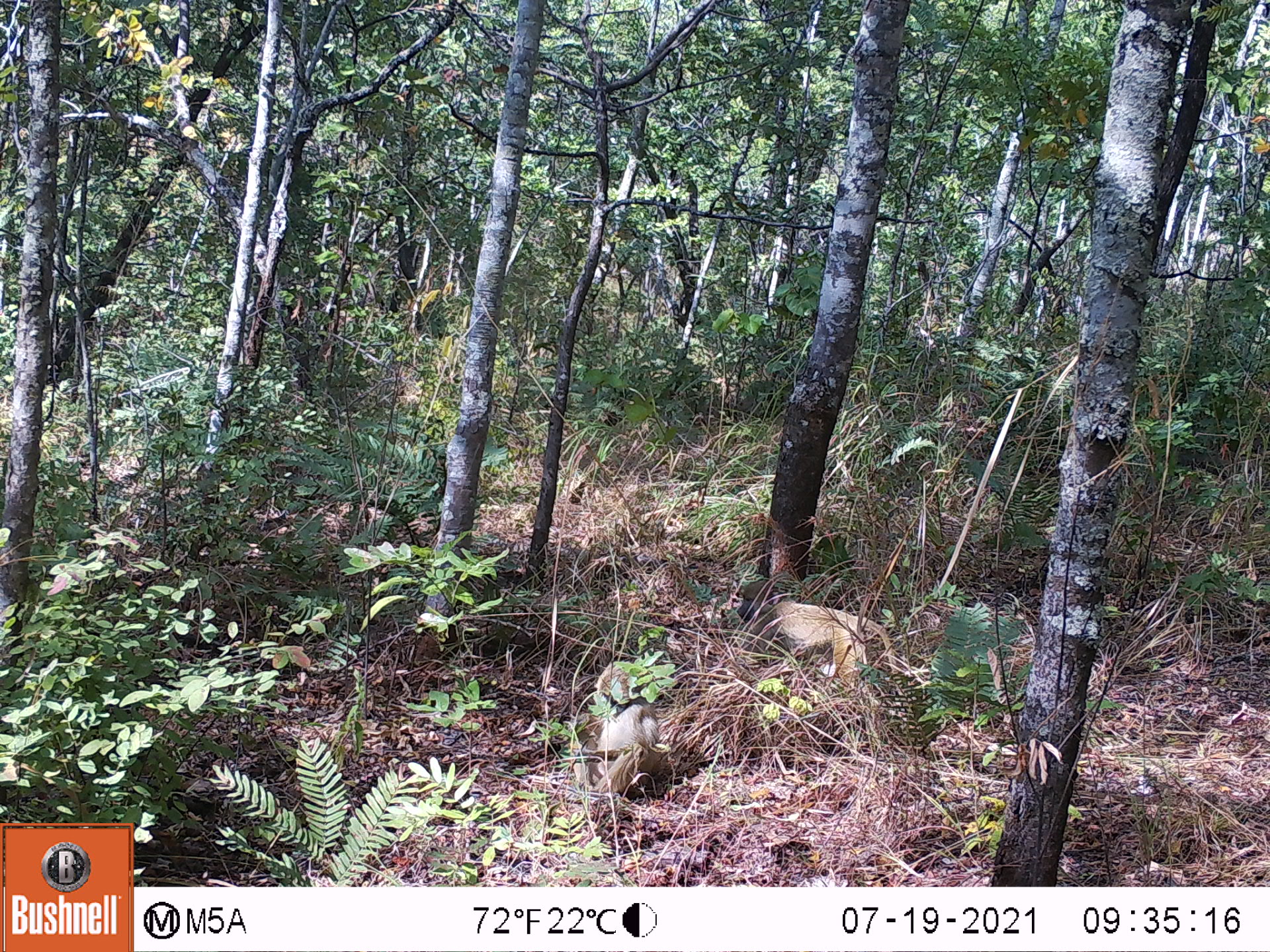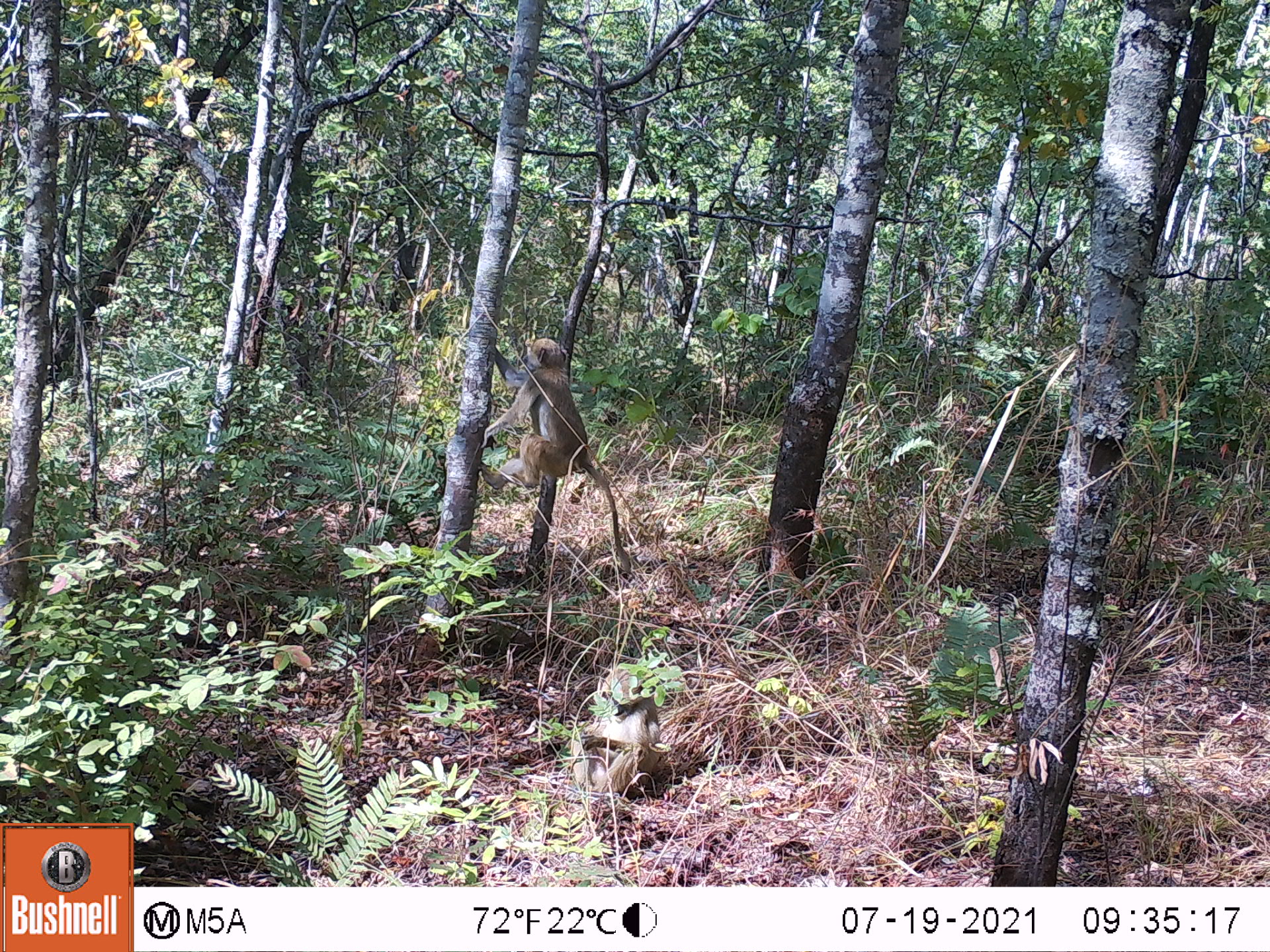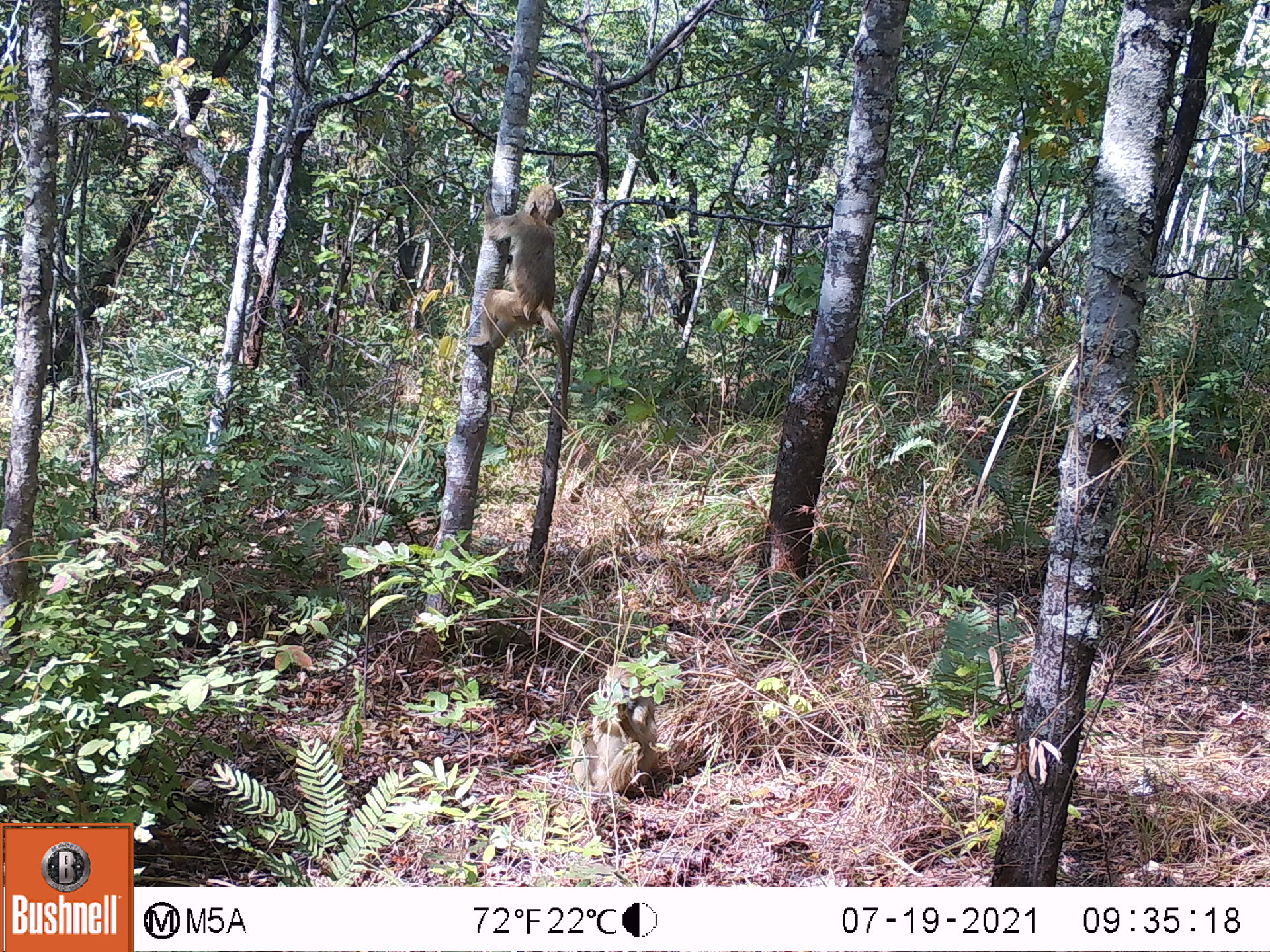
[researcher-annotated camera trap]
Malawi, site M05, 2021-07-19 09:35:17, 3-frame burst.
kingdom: Animalia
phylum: Chordata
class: Mammalia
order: Primates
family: Cercopithecidae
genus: Papio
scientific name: Papio cynocephalus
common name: yellow baboon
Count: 2.